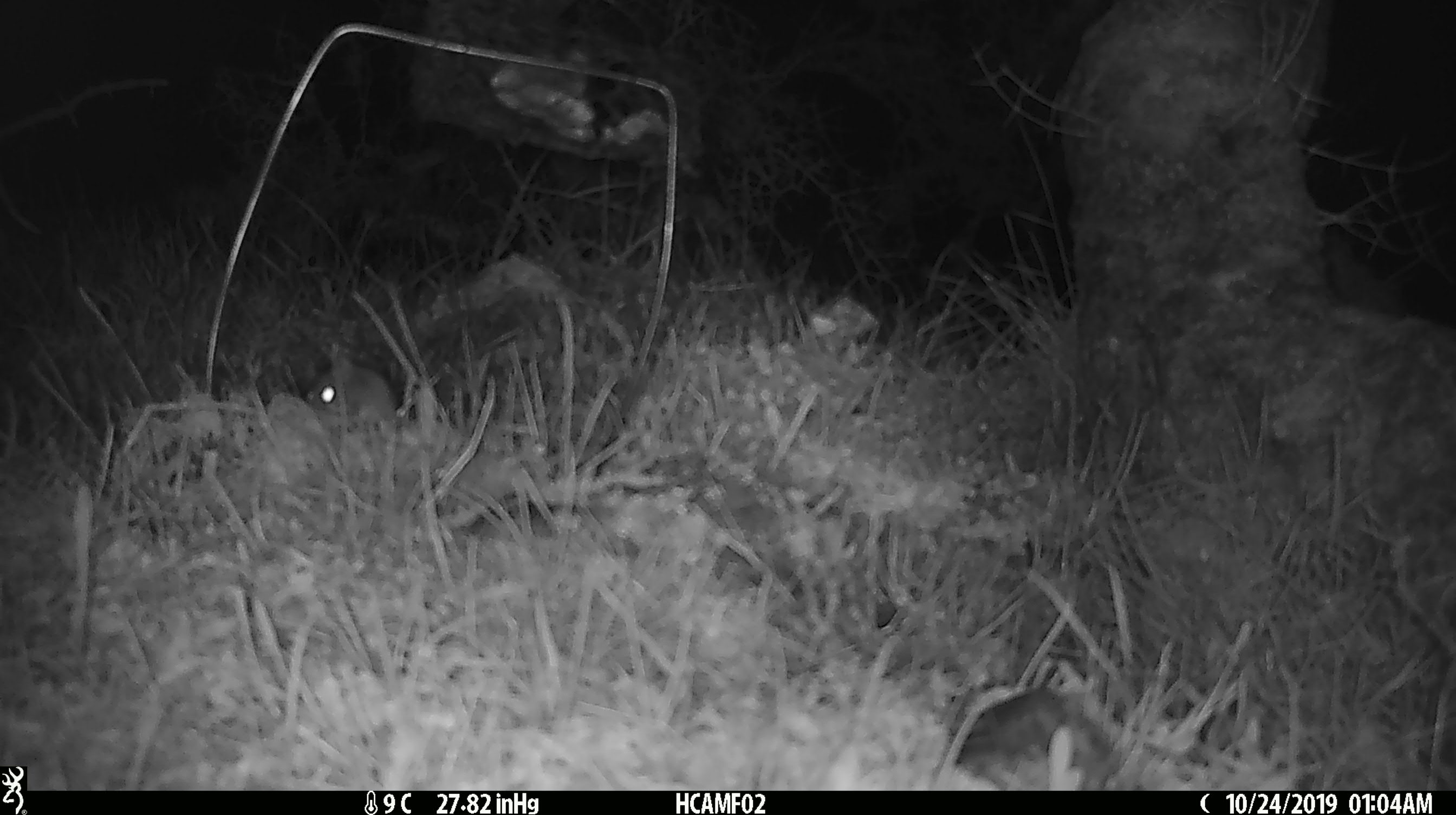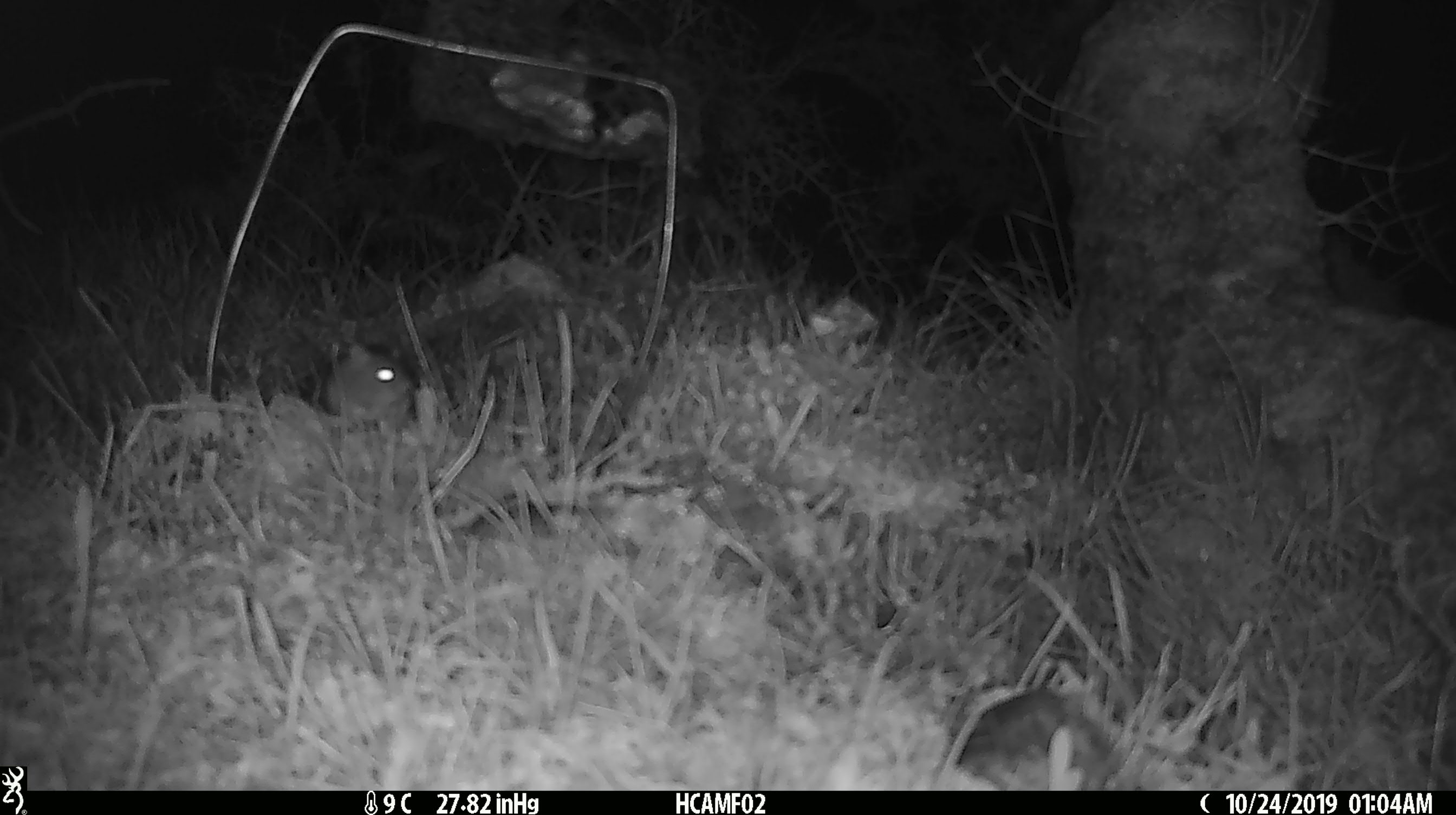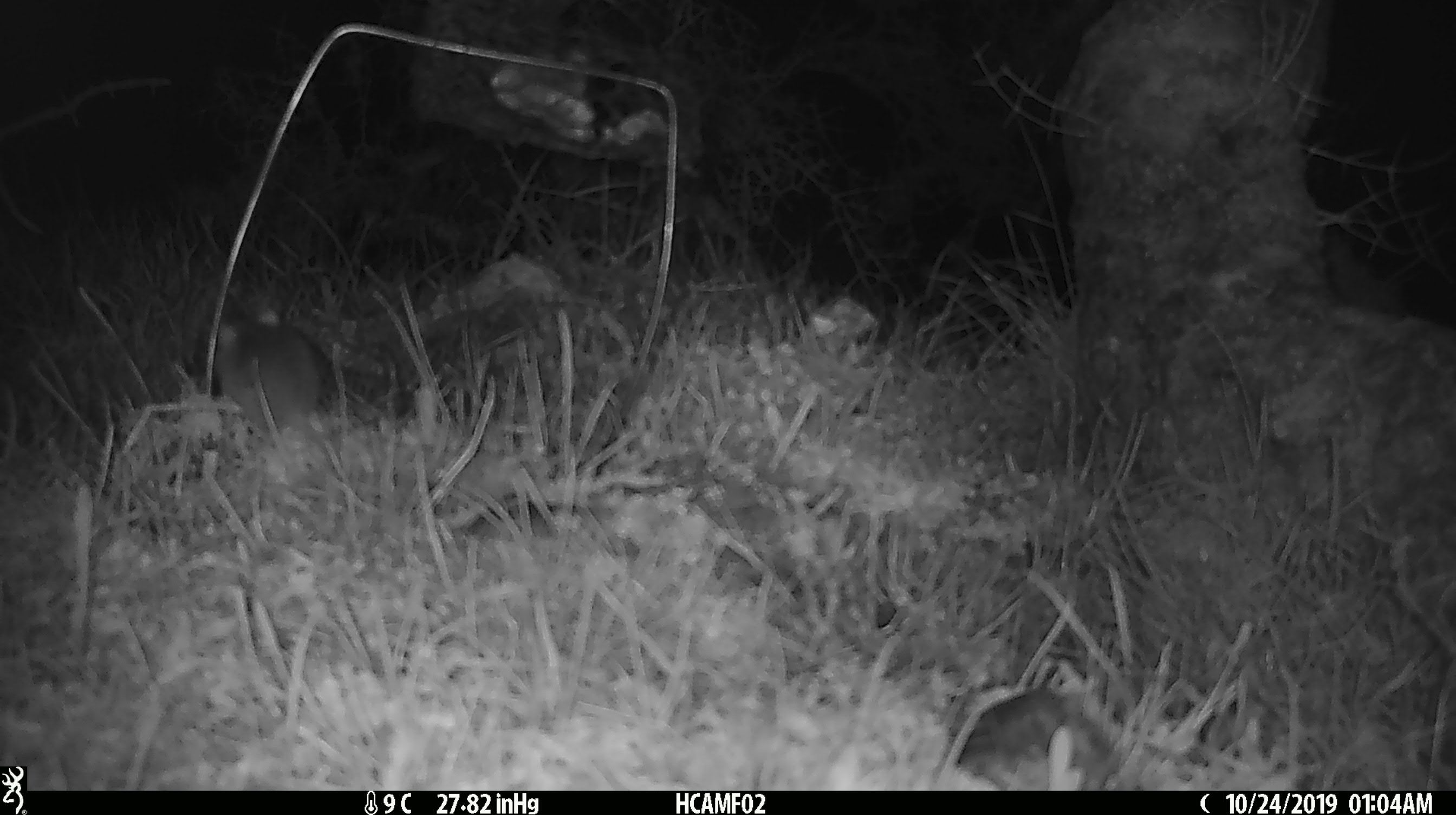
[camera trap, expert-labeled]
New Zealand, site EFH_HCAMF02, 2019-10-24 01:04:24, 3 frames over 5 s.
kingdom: Animalia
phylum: Chordata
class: Mammalia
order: Rodentia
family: Muridae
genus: Mus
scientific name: Mus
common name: mouse